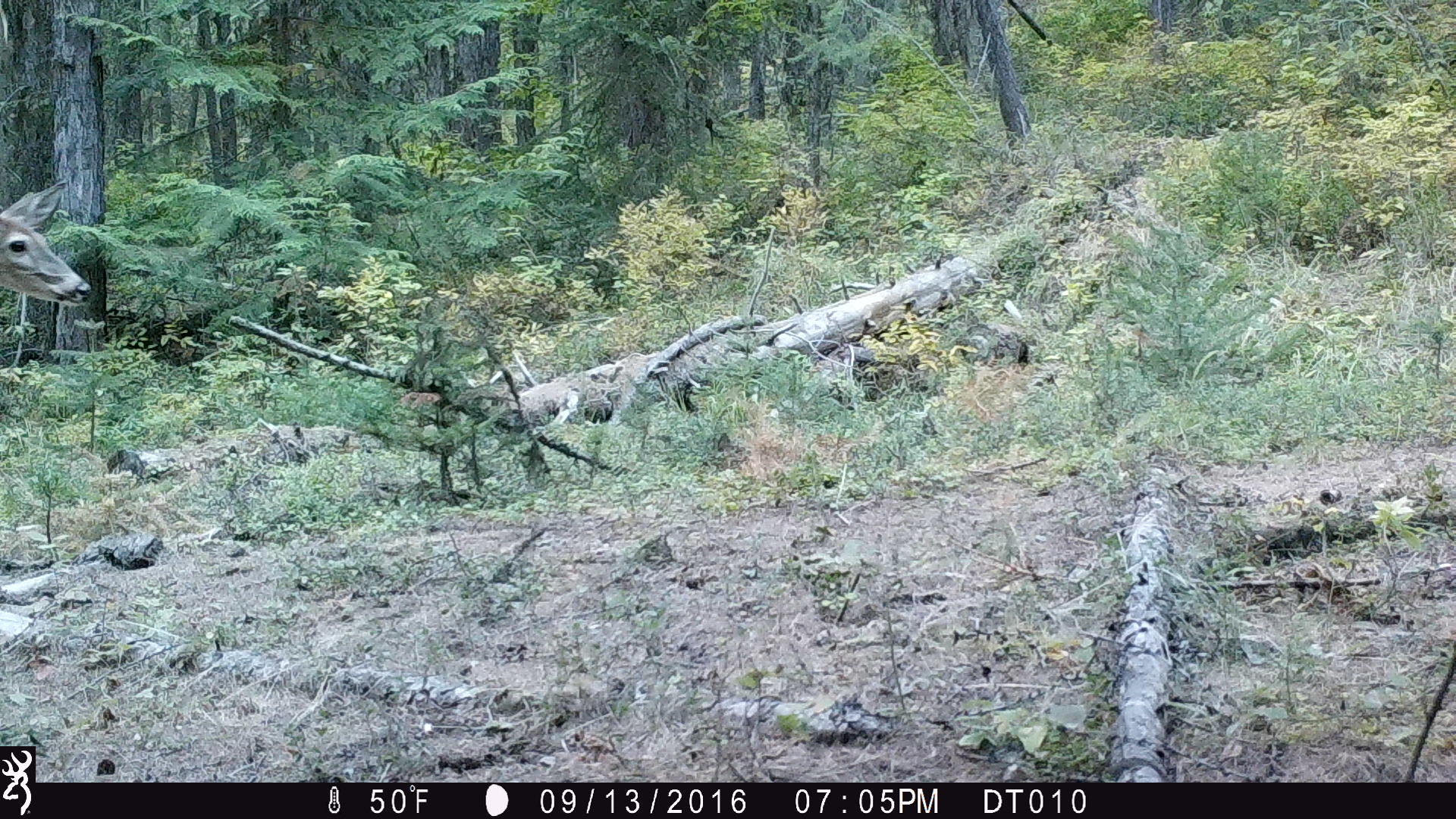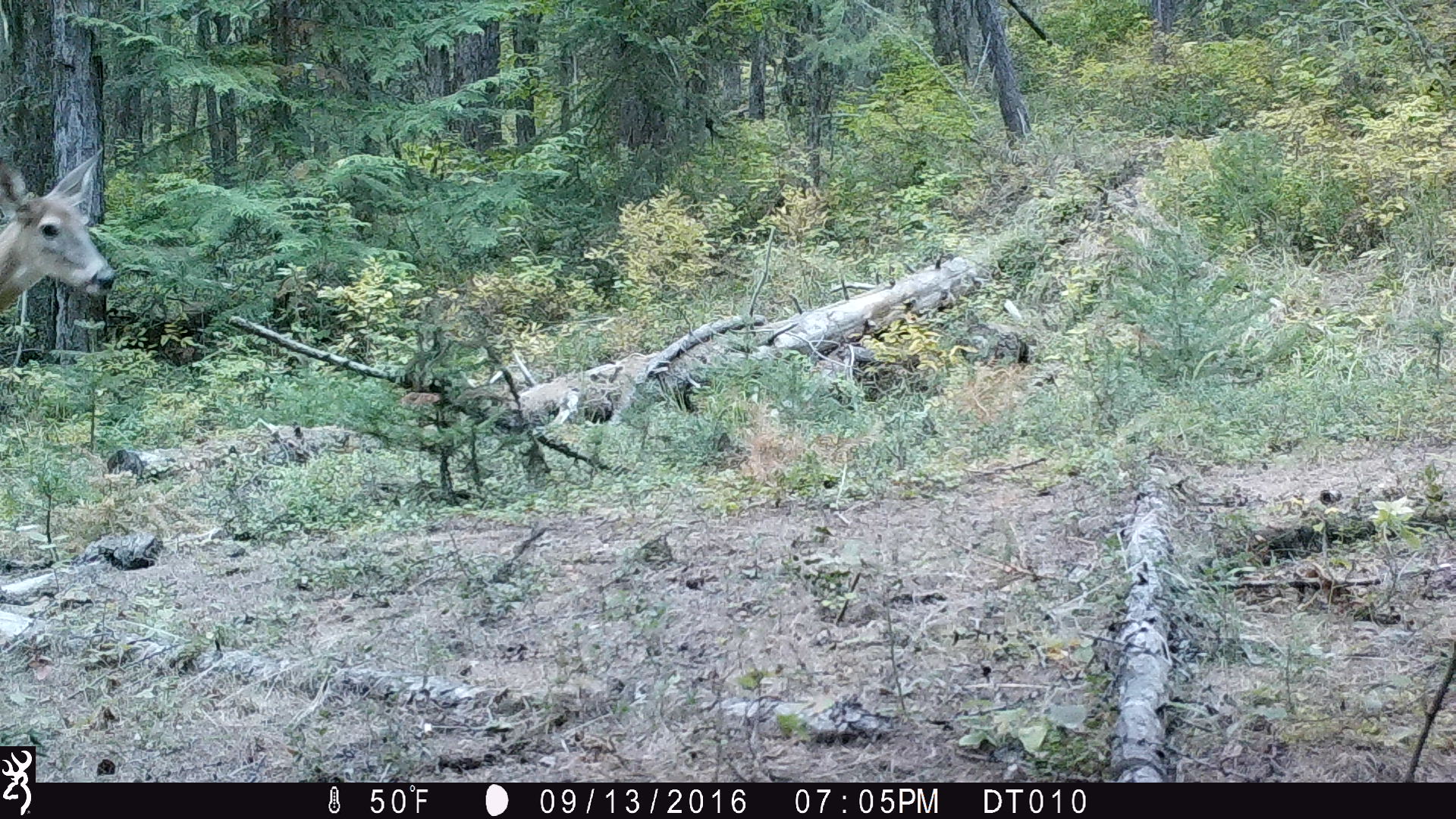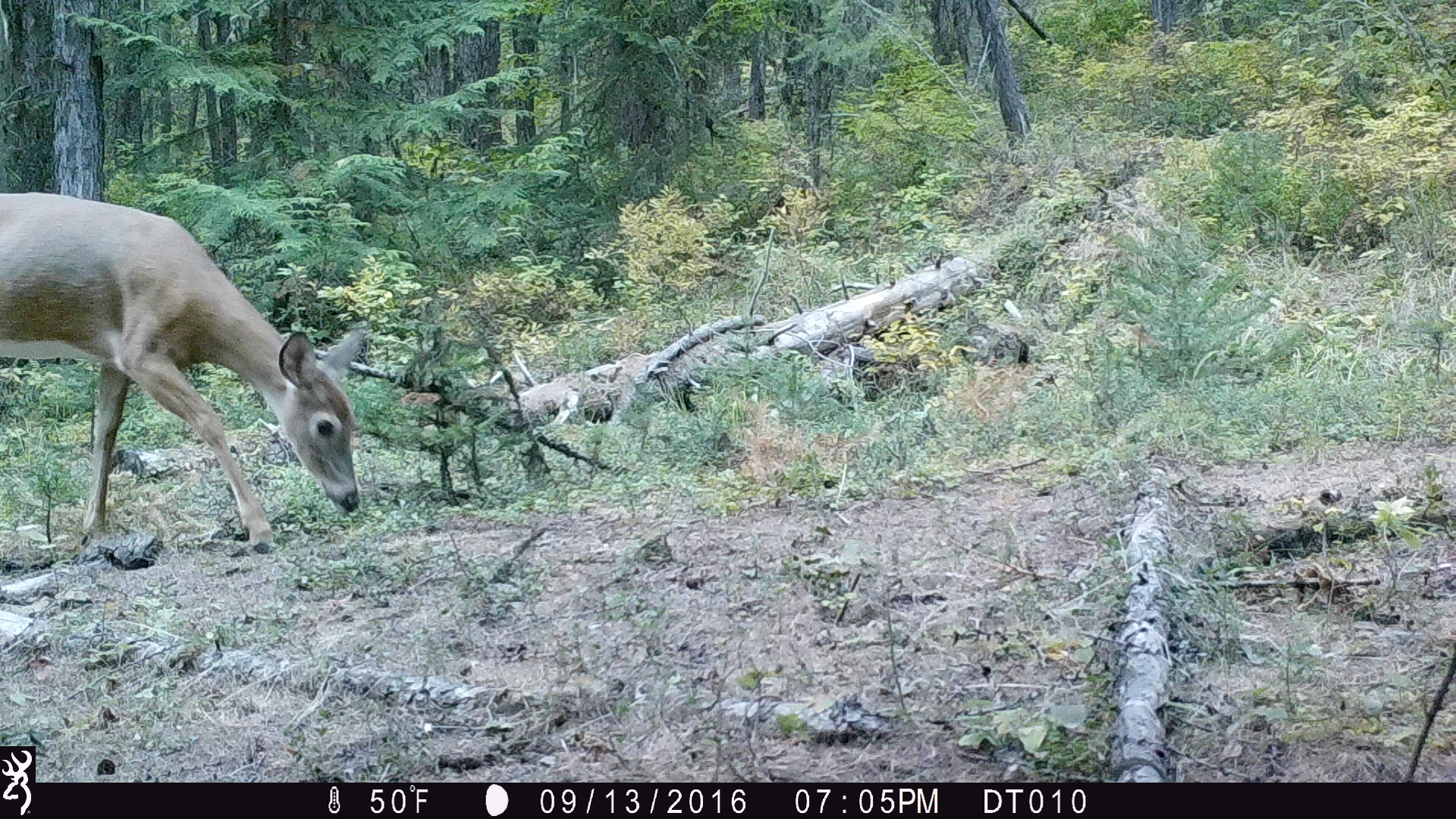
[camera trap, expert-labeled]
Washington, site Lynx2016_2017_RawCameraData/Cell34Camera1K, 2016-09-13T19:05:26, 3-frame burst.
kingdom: Animalia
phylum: Chordata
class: Mammalia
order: Artiodactyla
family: Cervidae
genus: Odocoileus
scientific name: Odocoileus virginianus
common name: white-tailed deer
Odocoileus virginianus (white-tailed deer). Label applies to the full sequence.